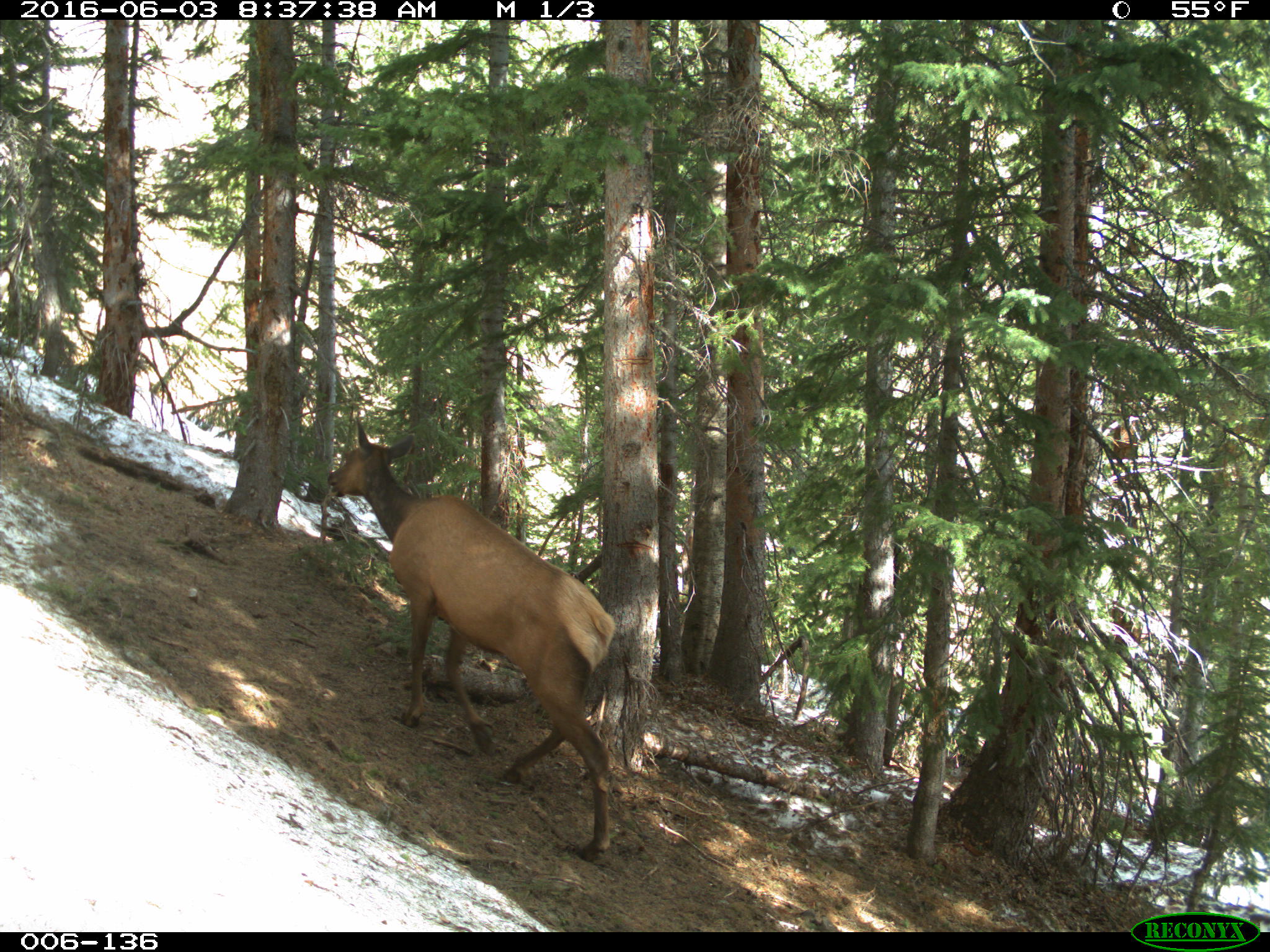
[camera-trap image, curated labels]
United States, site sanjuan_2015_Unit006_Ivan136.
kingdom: Animalia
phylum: Chordata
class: Mammalia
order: Artiodactyla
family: Cervidae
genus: Cervus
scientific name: Cervus elaphus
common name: red deer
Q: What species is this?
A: Cervus elaphus (red deer).